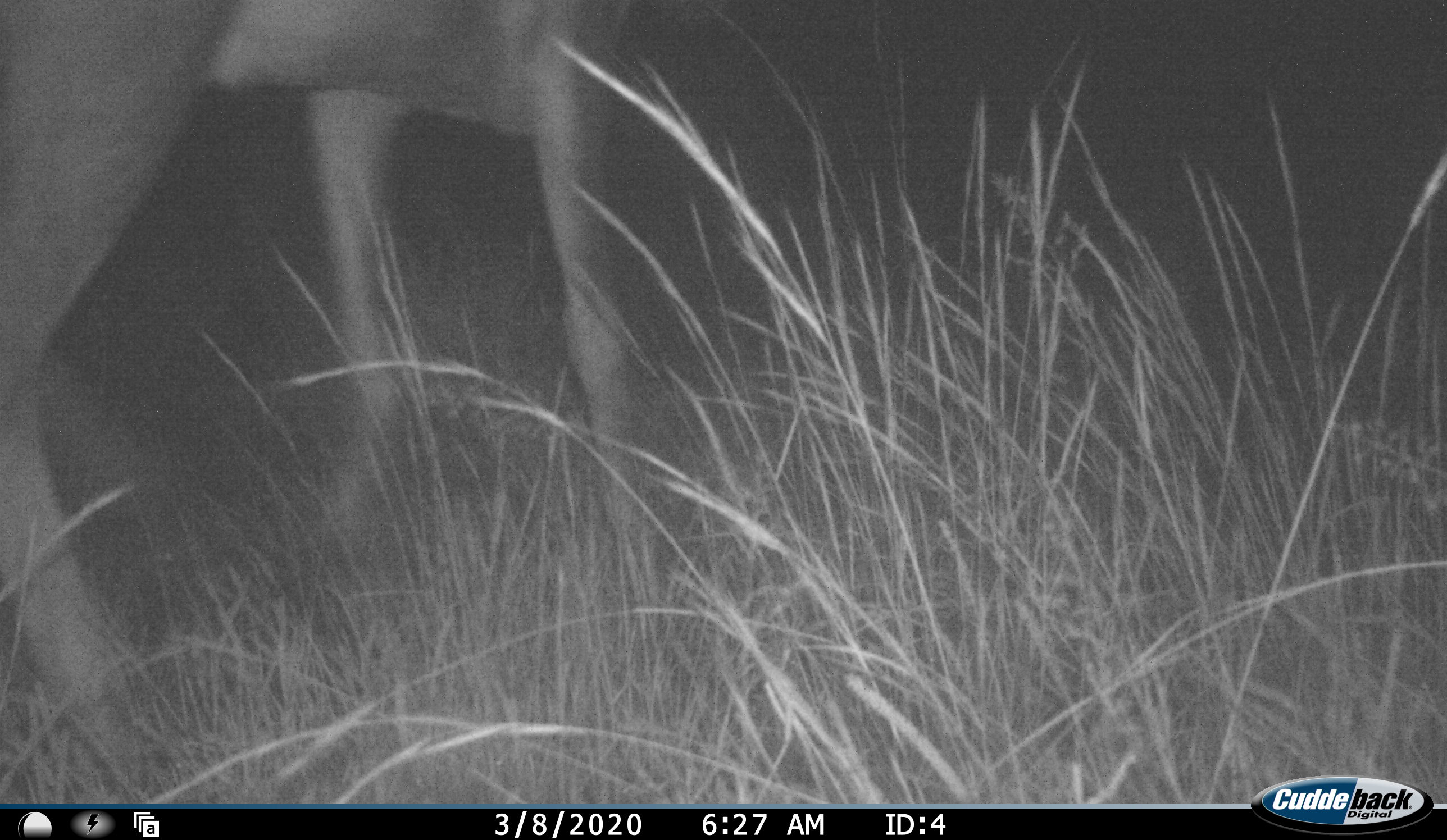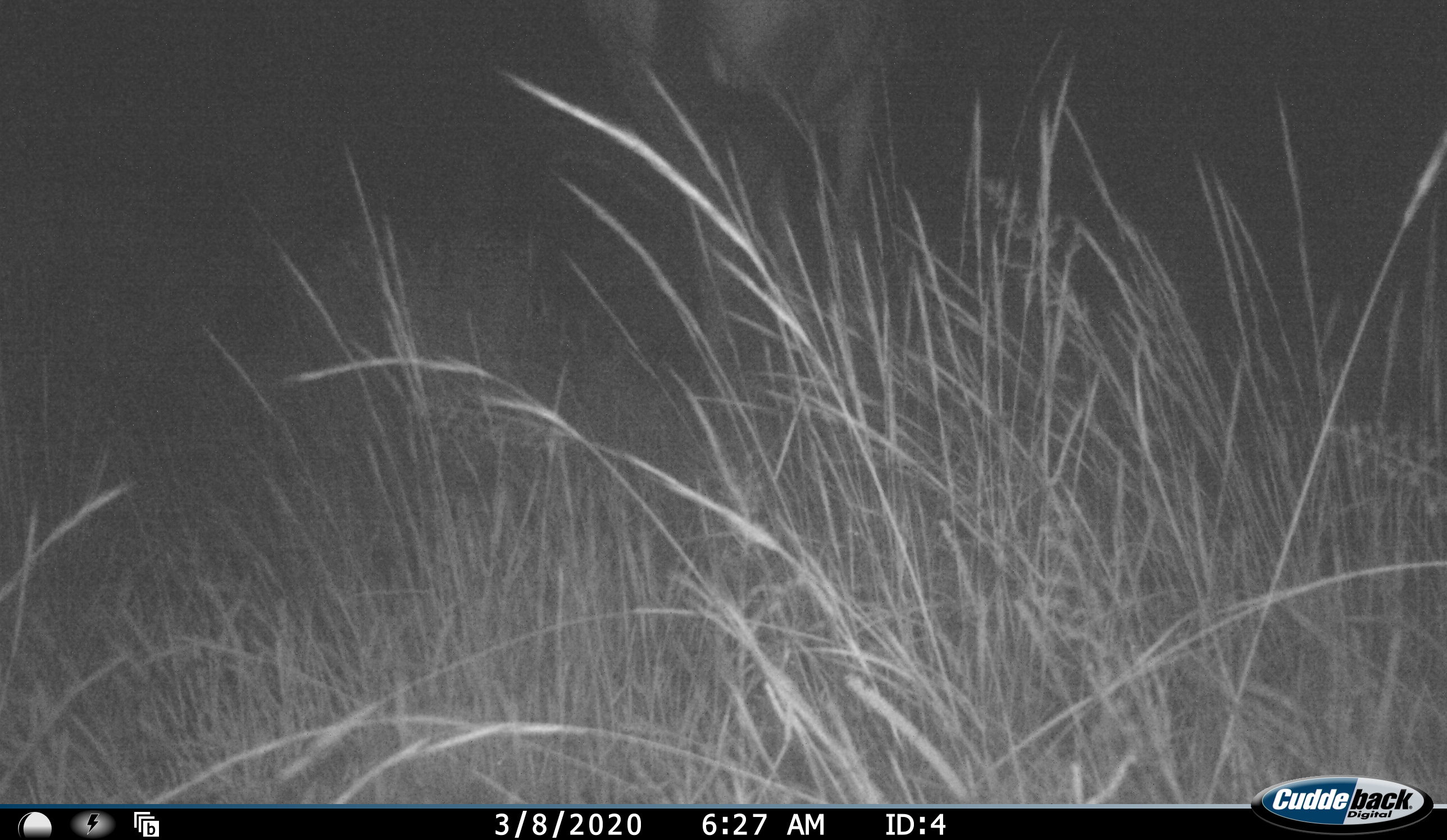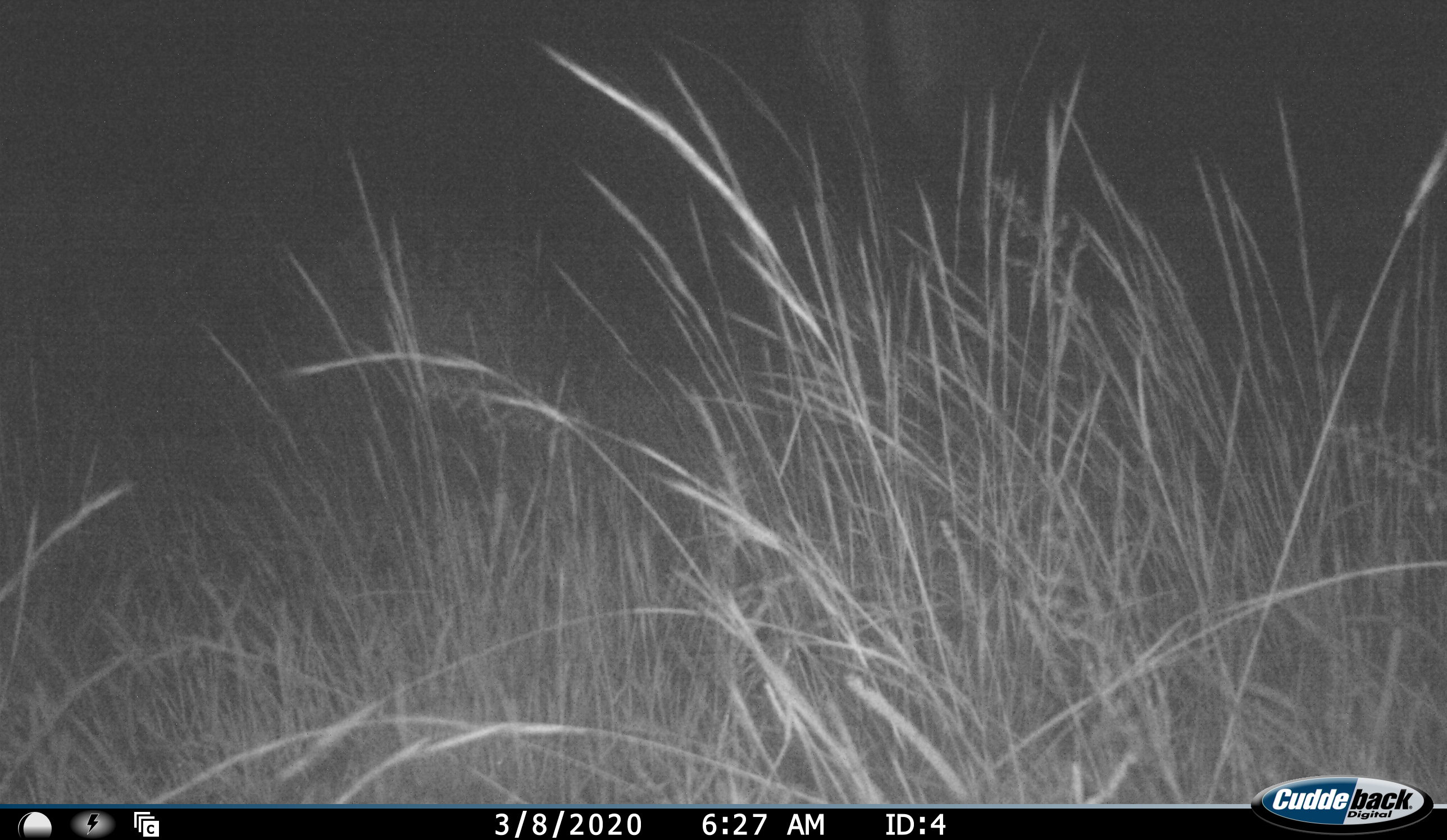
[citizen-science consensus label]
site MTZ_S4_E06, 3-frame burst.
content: unidentified animal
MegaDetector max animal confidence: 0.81